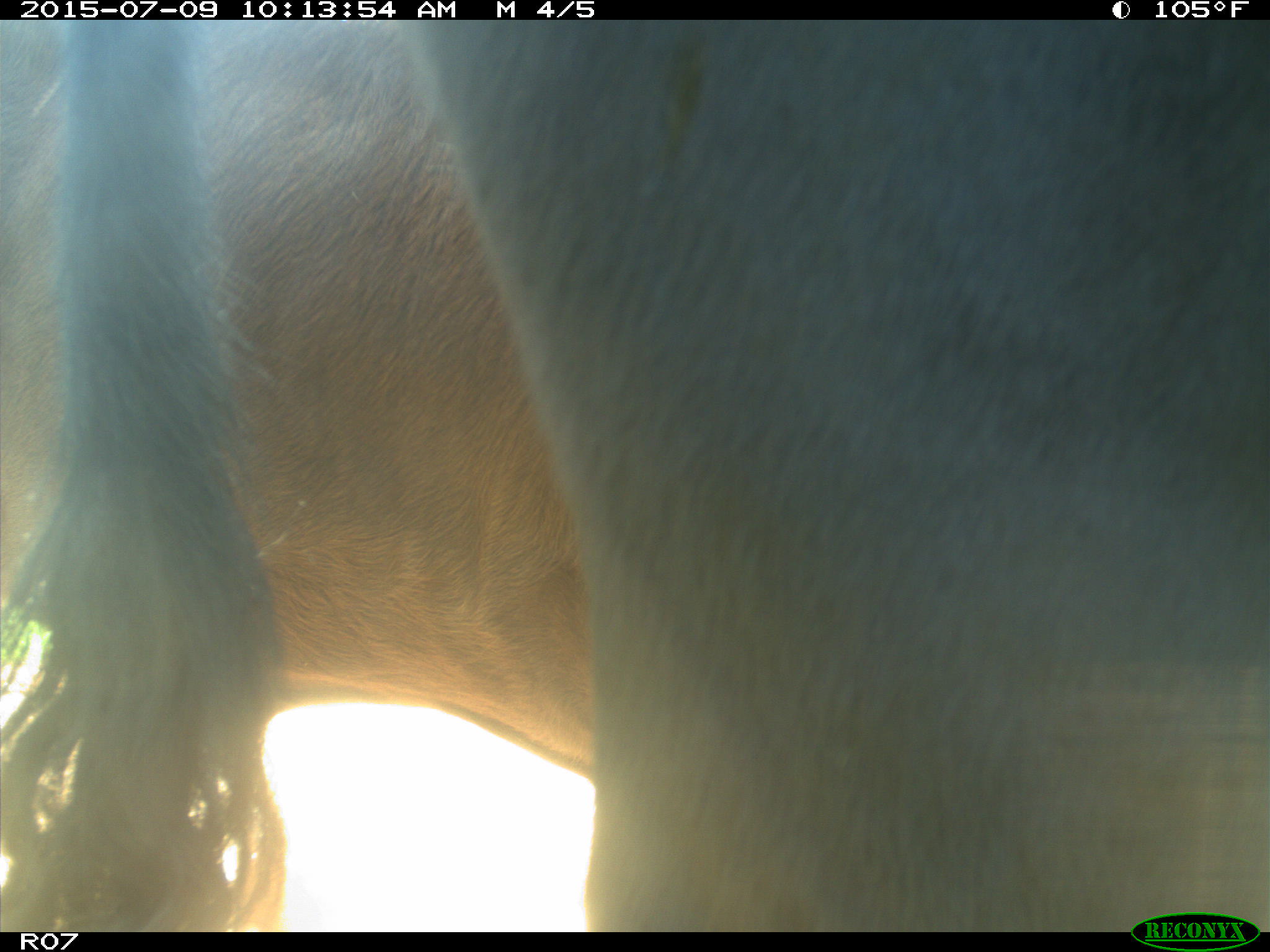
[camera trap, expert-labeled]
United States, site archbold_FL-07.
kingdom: Animalia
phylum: Chordata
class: Mammalia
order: Artiodactyla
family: Bovidae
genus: Bos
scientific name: Bos taurus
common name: domestic cow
Bos taurus (domestic cow).